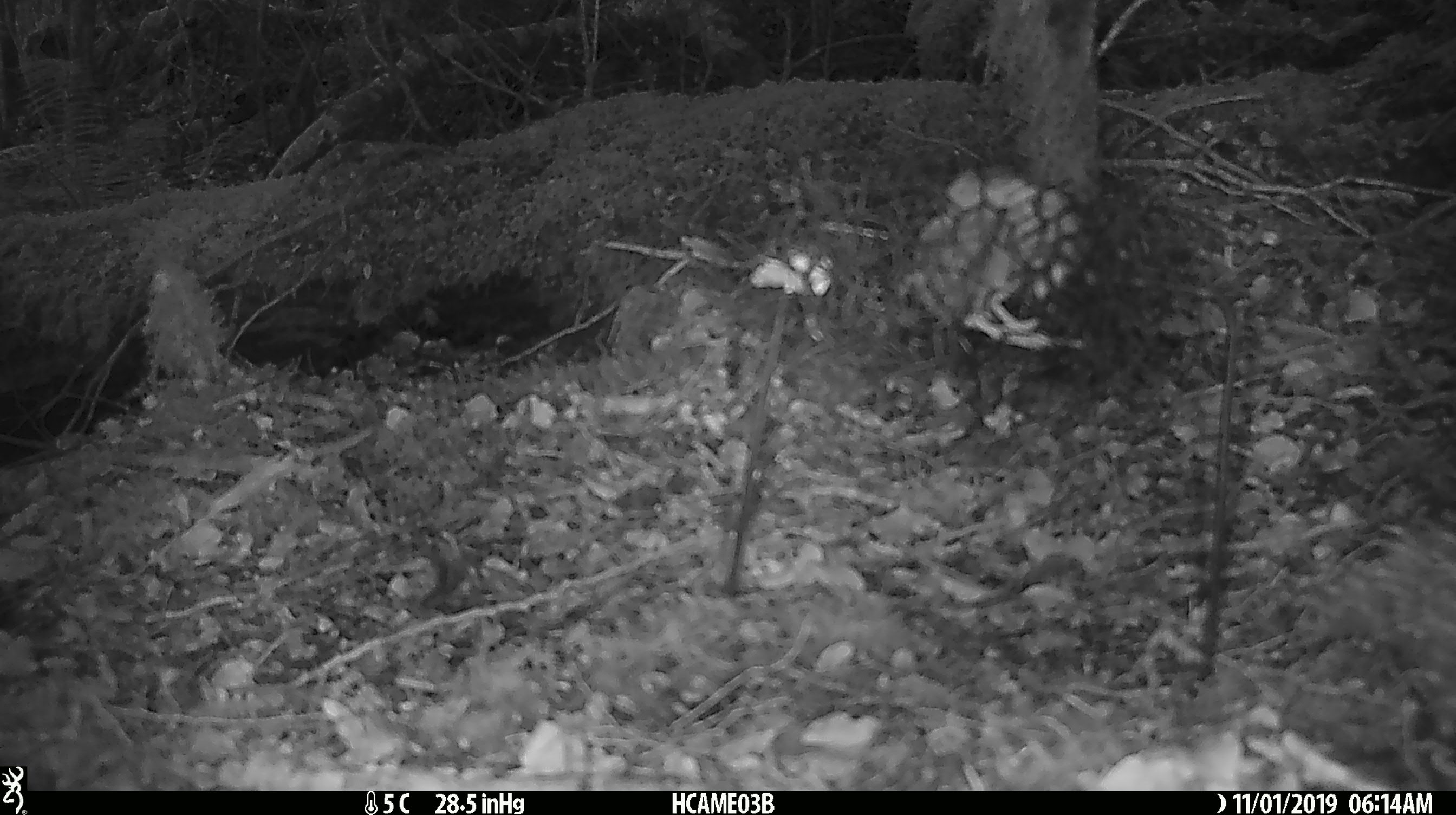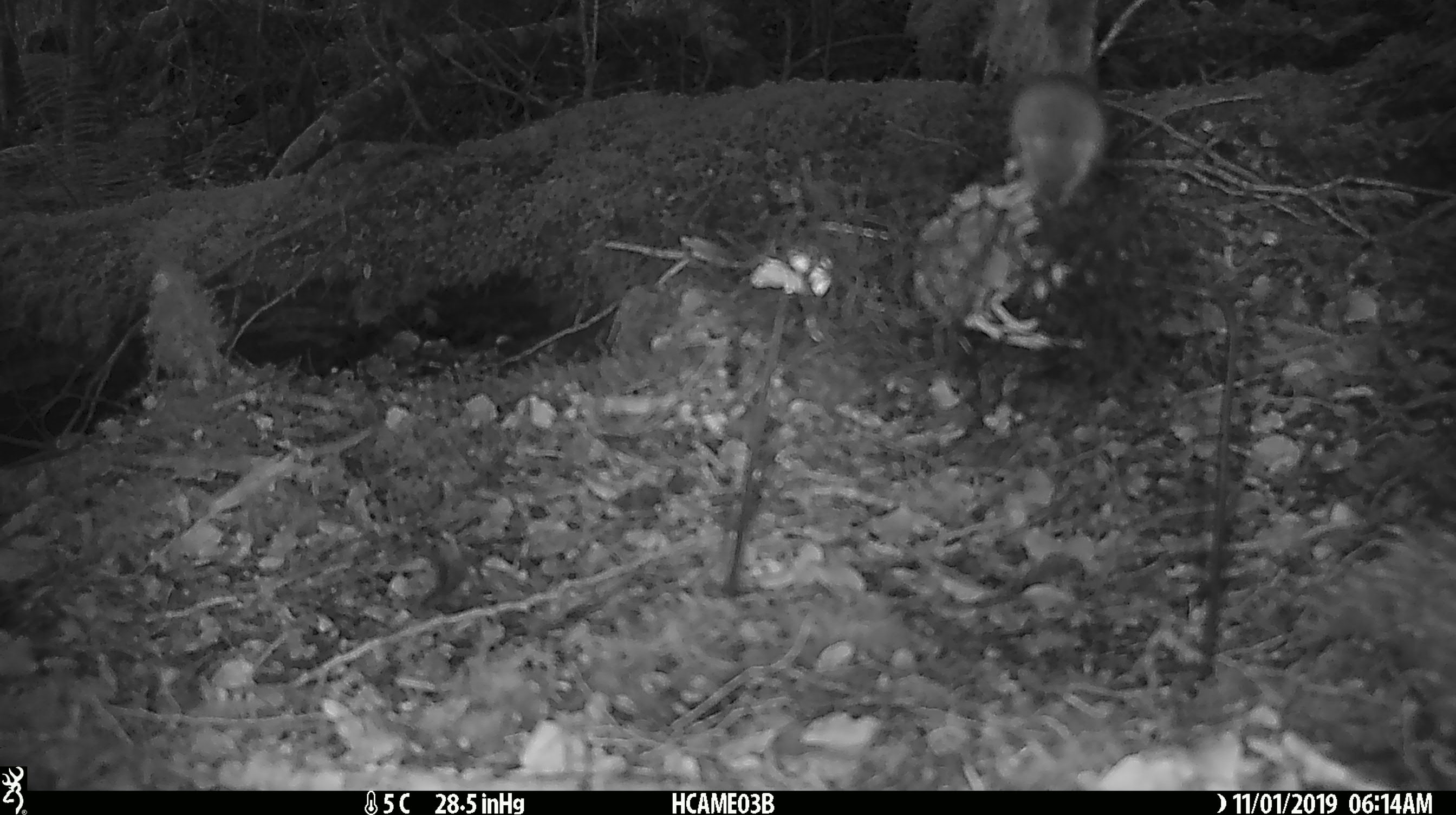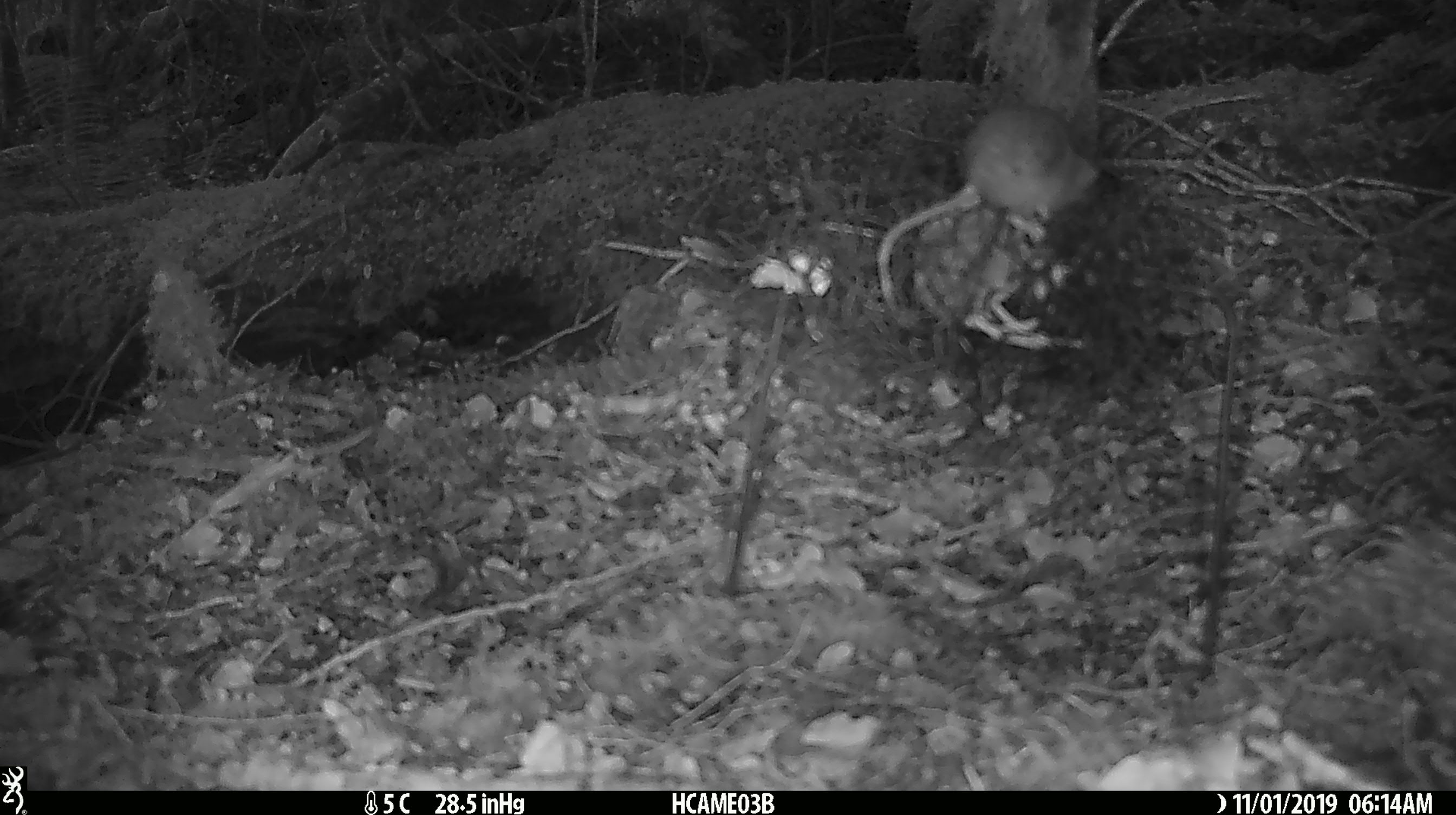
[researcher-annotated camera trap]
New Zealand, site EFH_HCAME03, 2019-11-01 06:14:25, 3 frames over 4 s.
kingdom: Animalia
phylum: Chordata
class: Mammalia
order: Rodentia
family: Muridae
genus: Mus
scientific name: Mus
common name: mouse